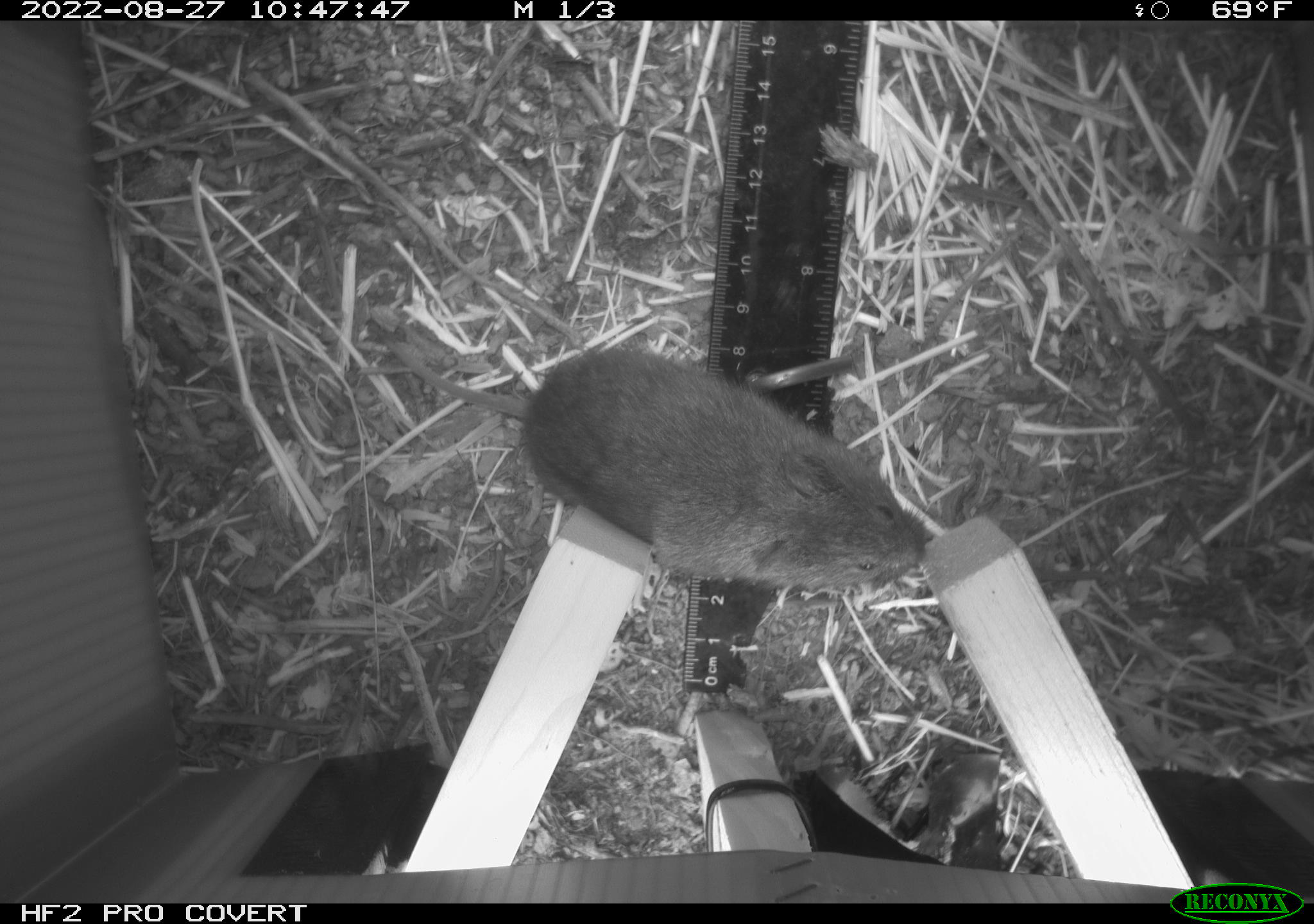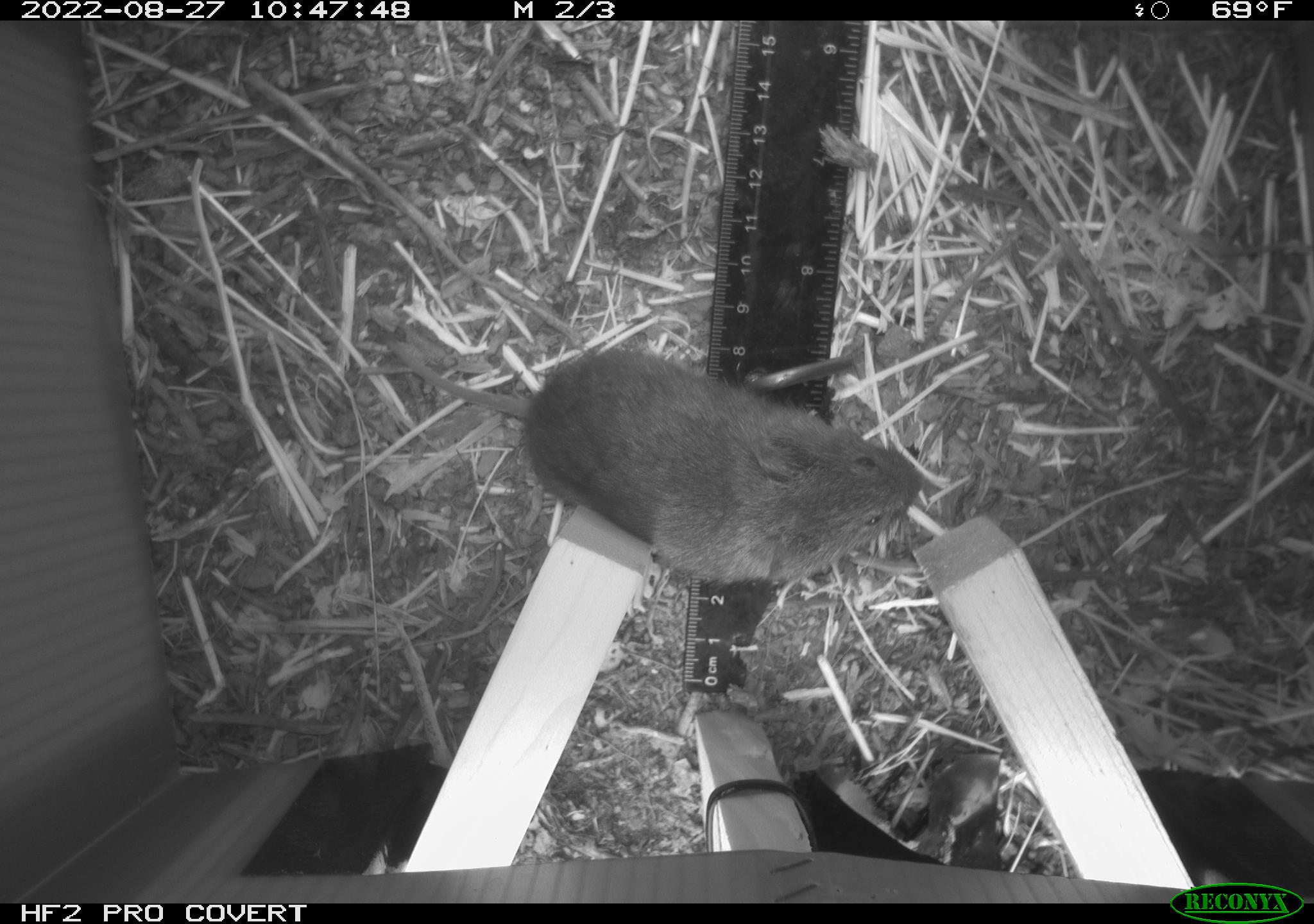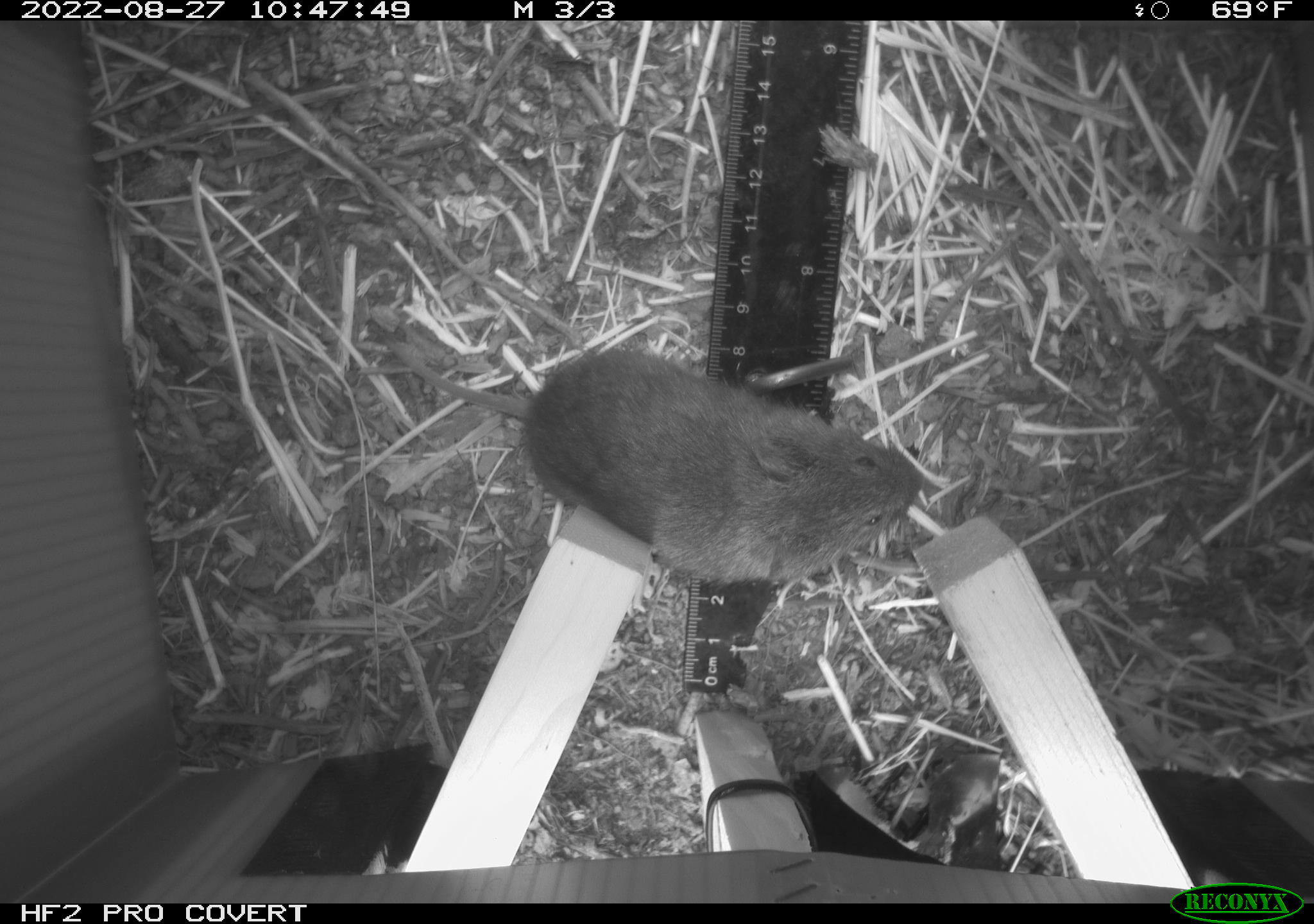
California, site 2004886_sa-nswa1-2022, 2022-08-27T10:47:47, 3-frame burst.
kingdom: Animalia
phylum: Chordata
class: Mammalia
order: Rodentia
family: Cricetidae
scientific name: Cricetidae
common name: hamsters, voles, lemmings, and allies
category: cricetidae family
Cricetidae family (hamsters, voles, lemmings, and allies) (Cricetidae).